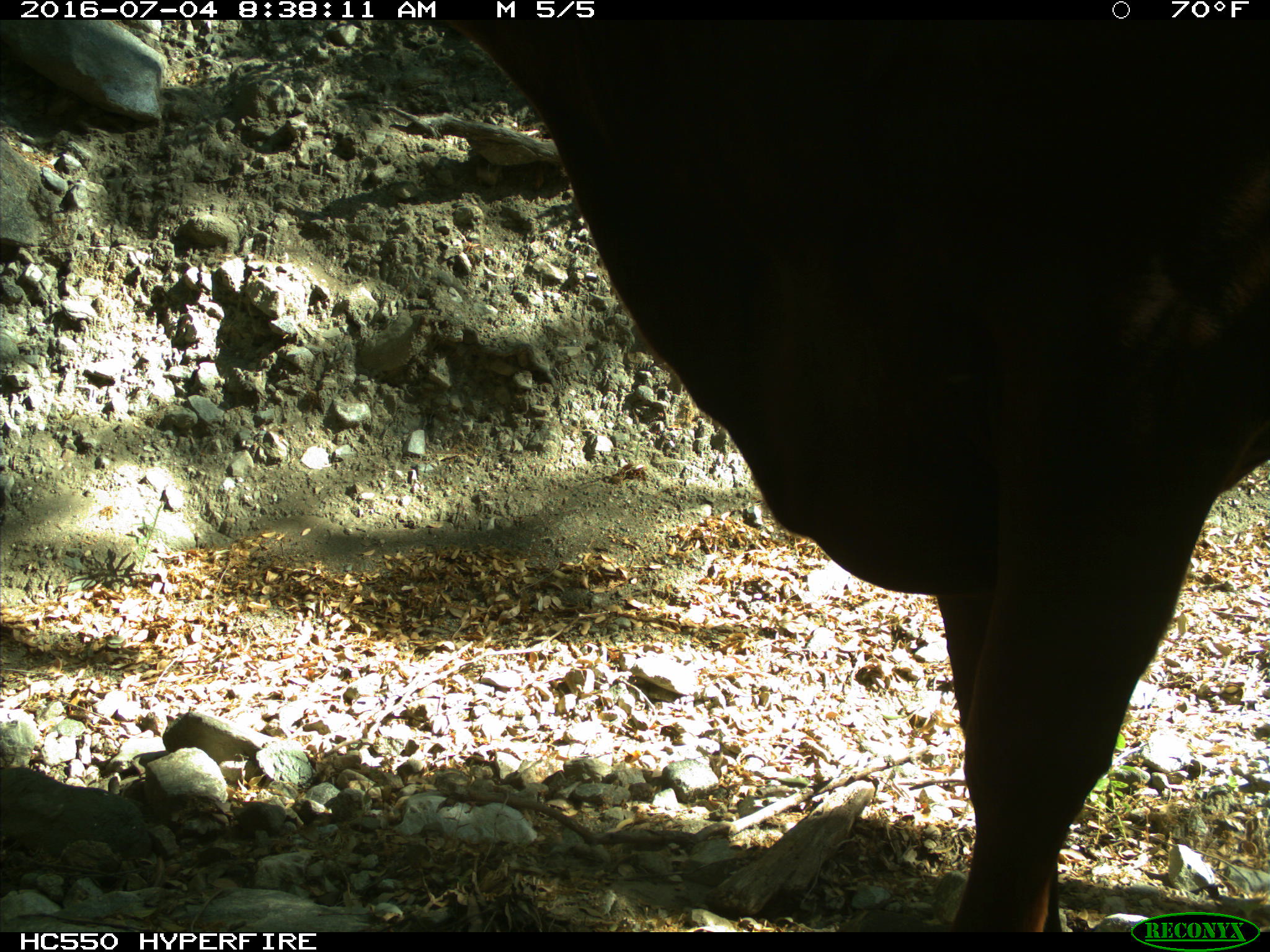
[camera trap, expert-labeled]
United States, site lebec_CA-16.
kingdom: Animalia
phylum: Chordata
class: Mammalia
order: Artiodactyla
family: Bovidae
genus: Bos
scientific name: Bos taurus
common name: domestic cow